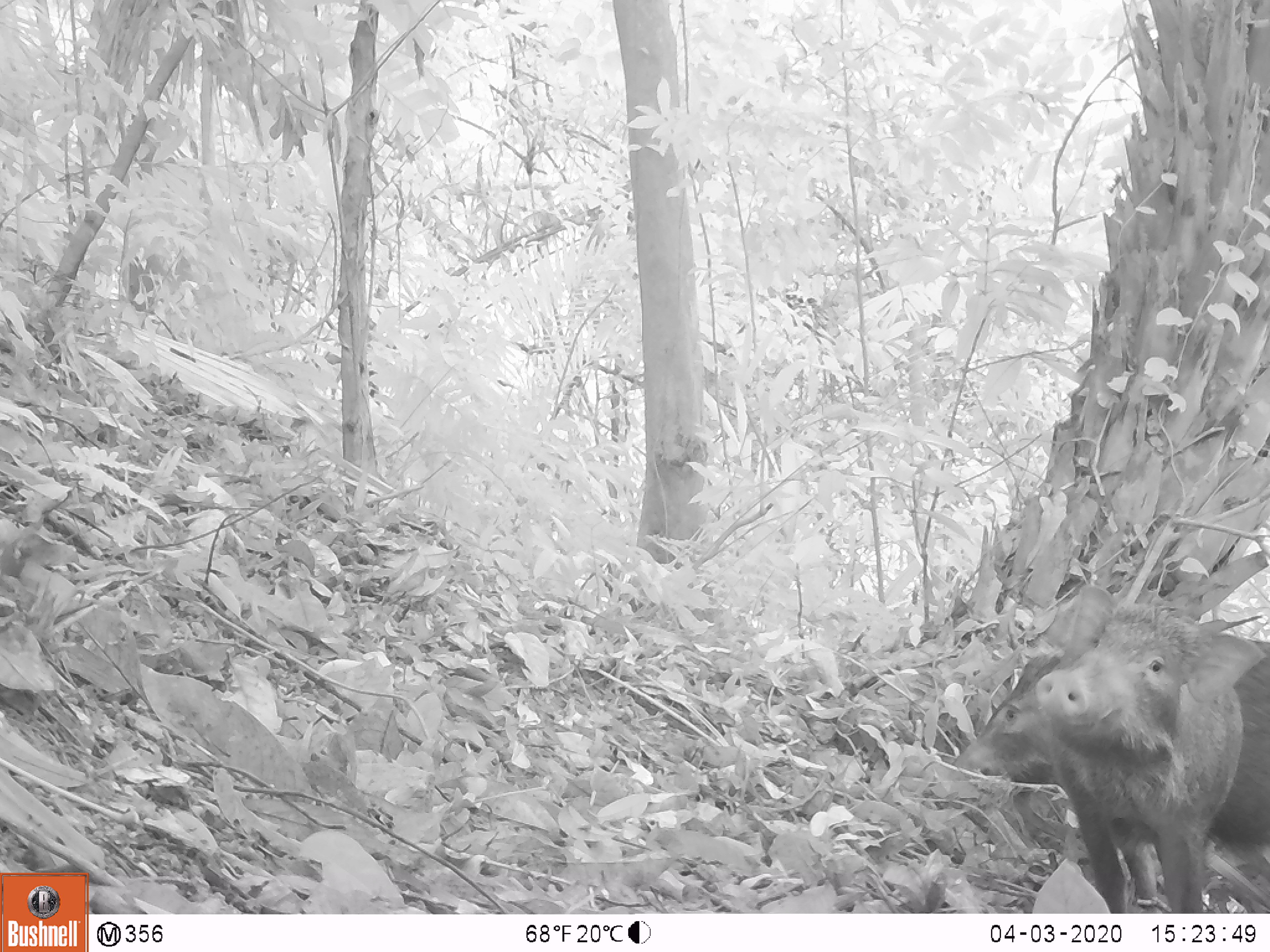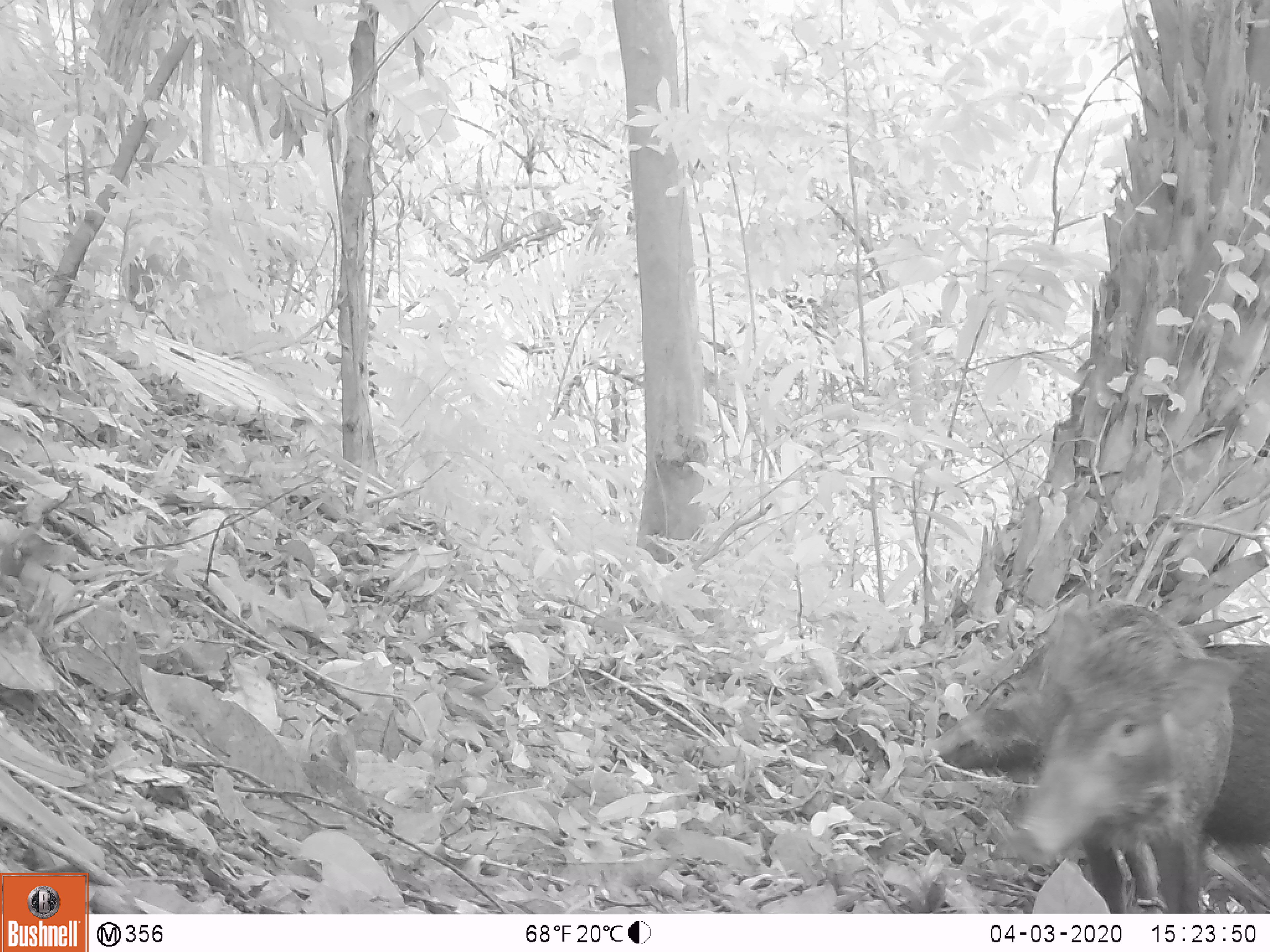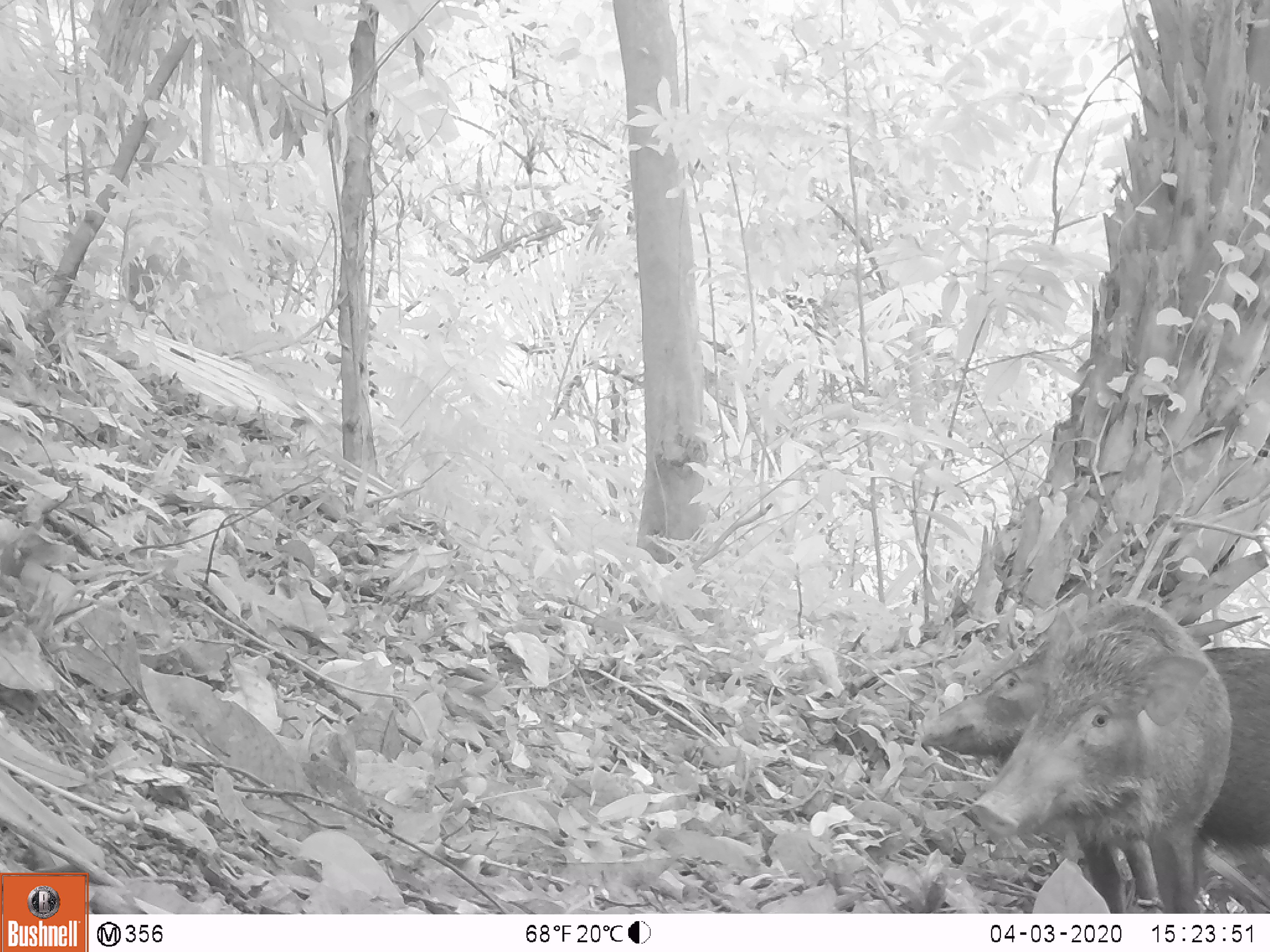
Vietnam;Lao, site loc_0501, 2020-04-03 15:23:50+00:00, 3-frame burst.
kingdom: Animalia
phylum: Chordata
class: Mammalia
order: Artiodactyla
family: Suidae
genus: Sus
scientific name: Sus scrofa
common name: eurasian wild pig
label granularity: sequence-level